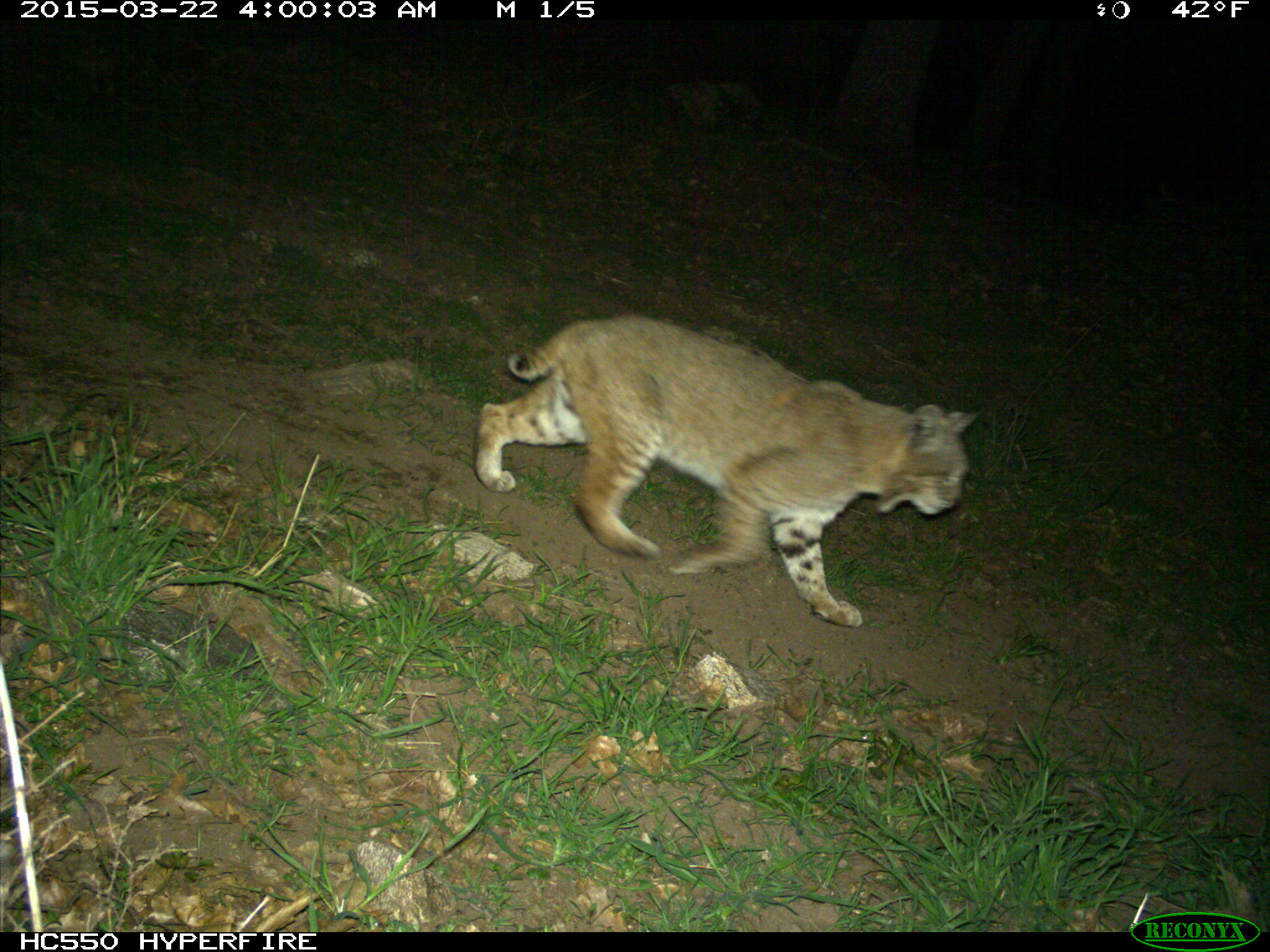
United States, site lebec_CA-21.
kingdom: Animalia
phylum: Chordata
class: Mammalia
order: Carnivora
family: Felidae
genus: Lynx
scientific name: Lynx rufus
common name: bobcat